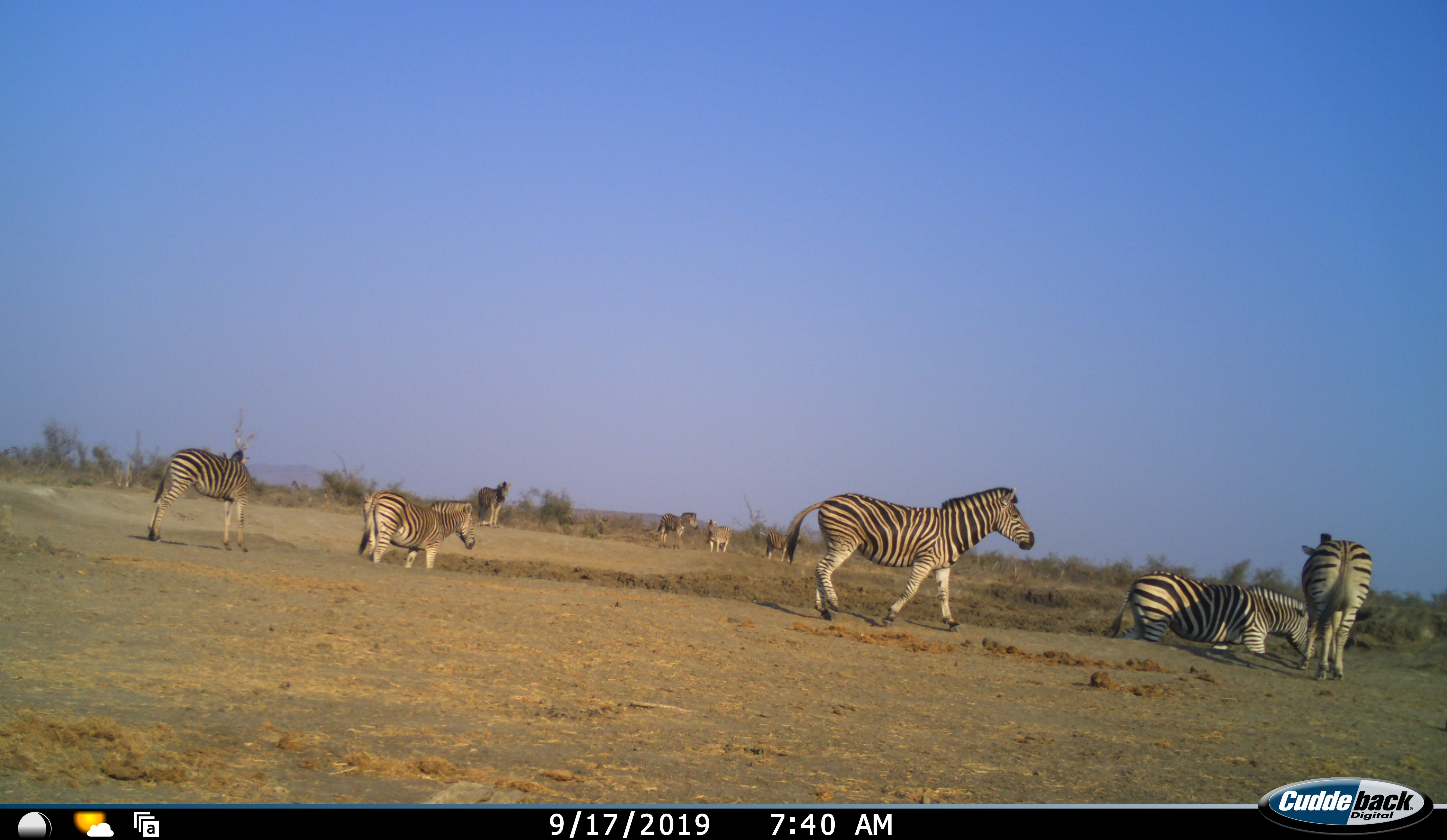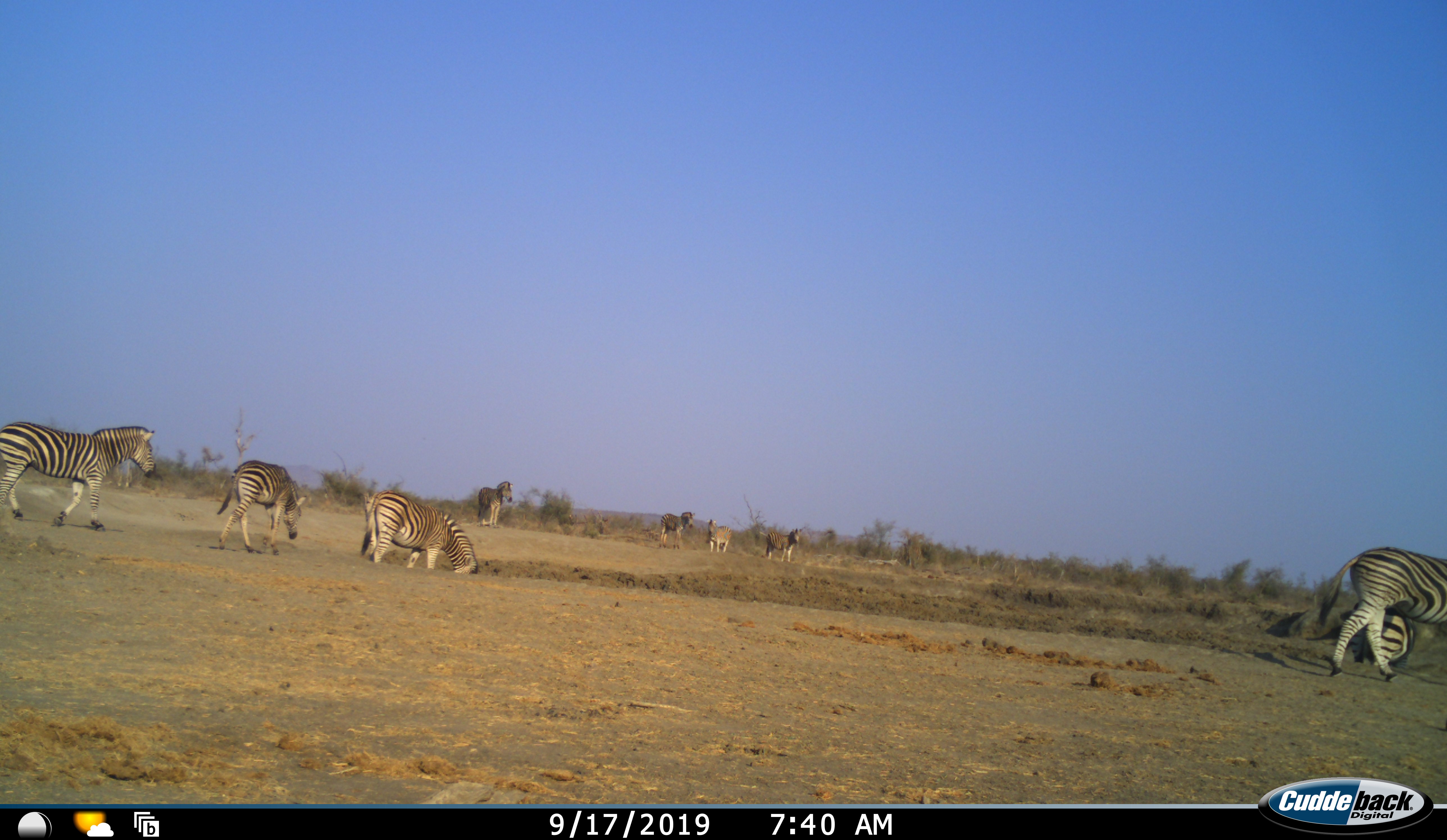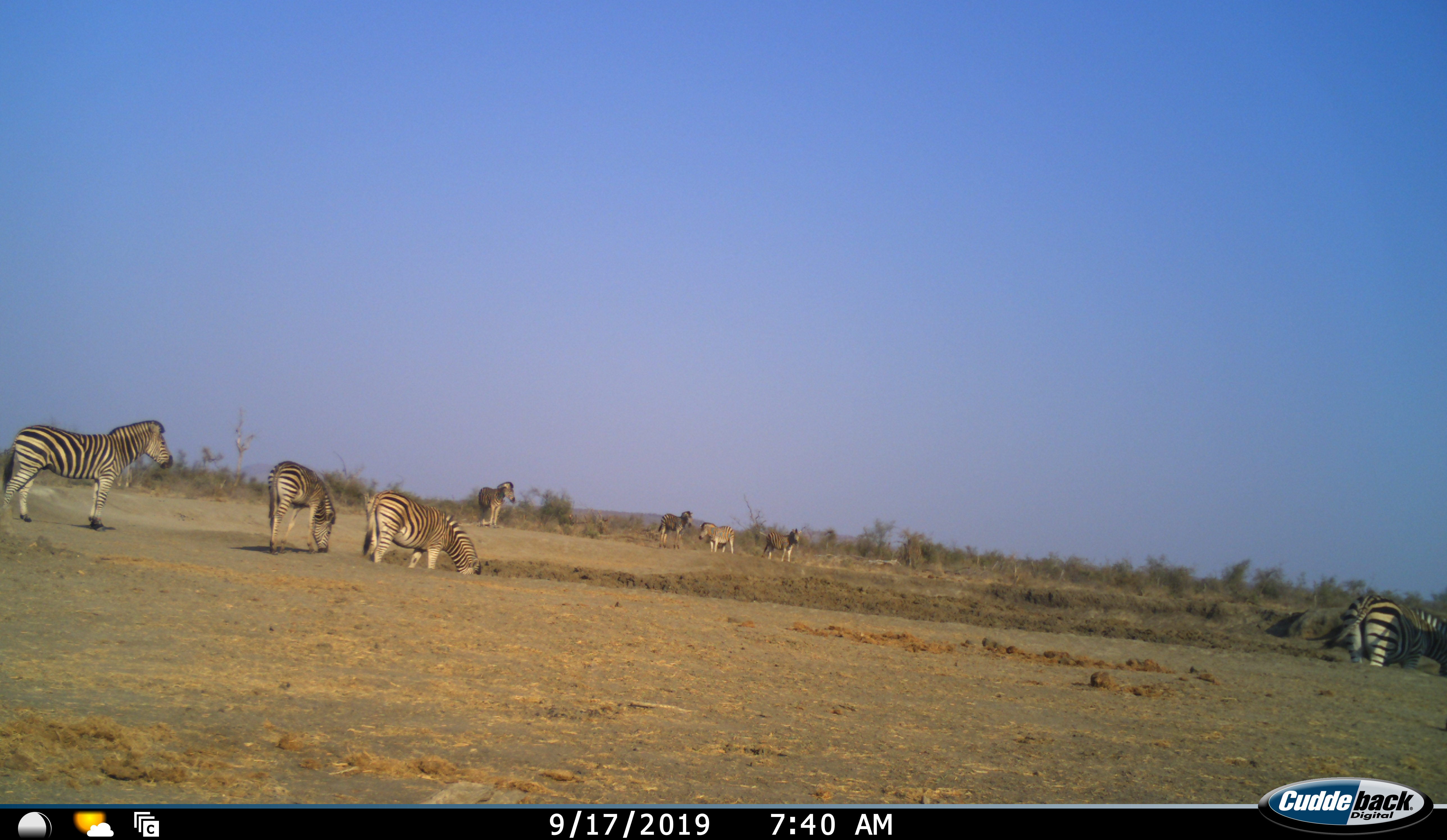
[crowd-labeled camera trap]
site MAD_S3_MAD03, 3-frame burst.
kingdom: Animalia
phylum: Chordata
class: Mammalia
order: Perissodactyla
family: Equidae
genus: Equus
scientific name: Equus quagga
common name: plains zebra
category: zebraplains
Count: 10.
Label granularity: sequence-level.